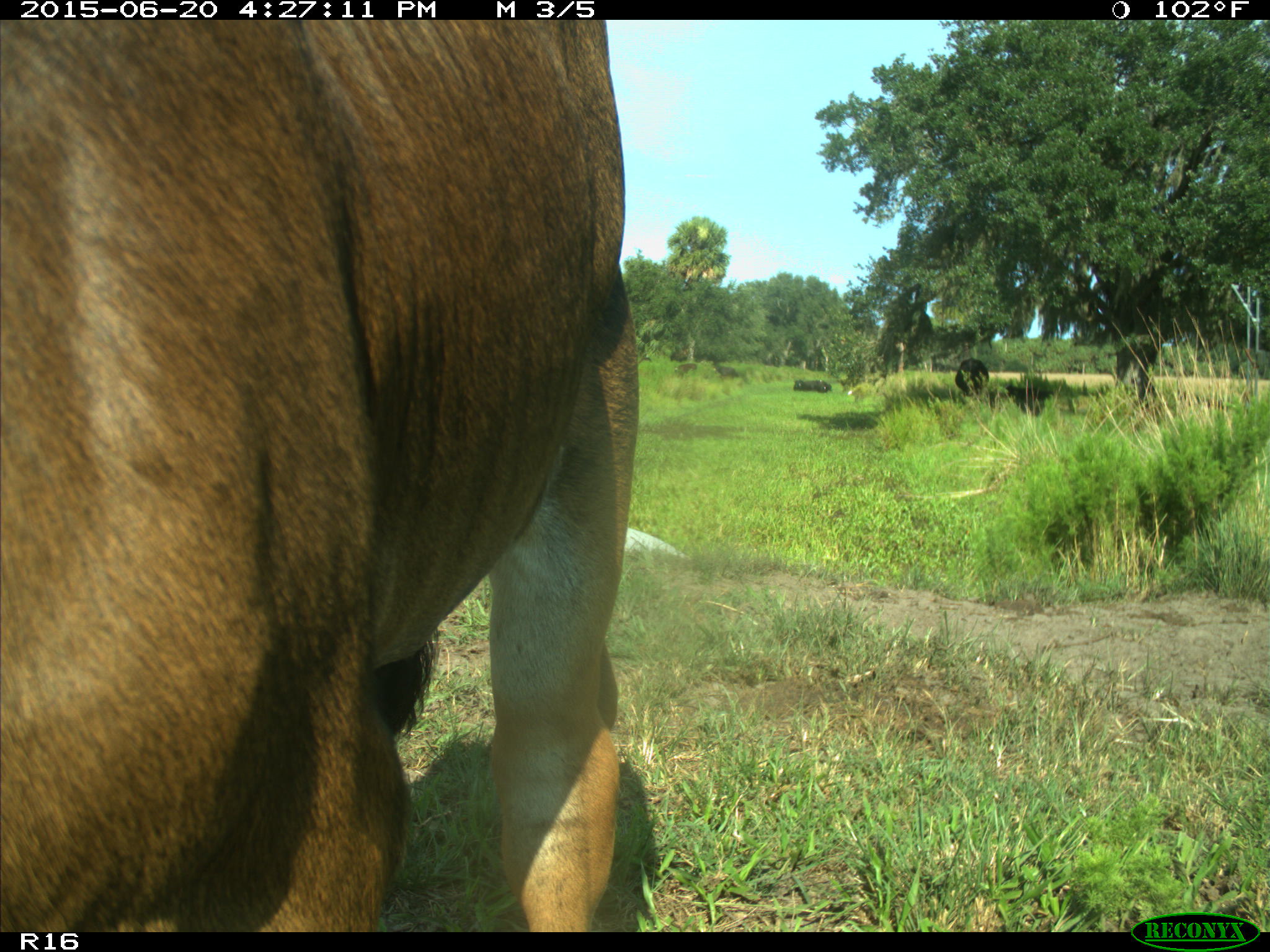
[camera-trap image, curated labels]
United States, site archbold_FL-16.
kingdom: Animalia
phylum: Chordata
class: Mammalia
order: Artiodactyla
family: Bovidae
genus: Bos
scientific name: Bos taurus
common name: domestic cow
Bos taurus (domestic cow).